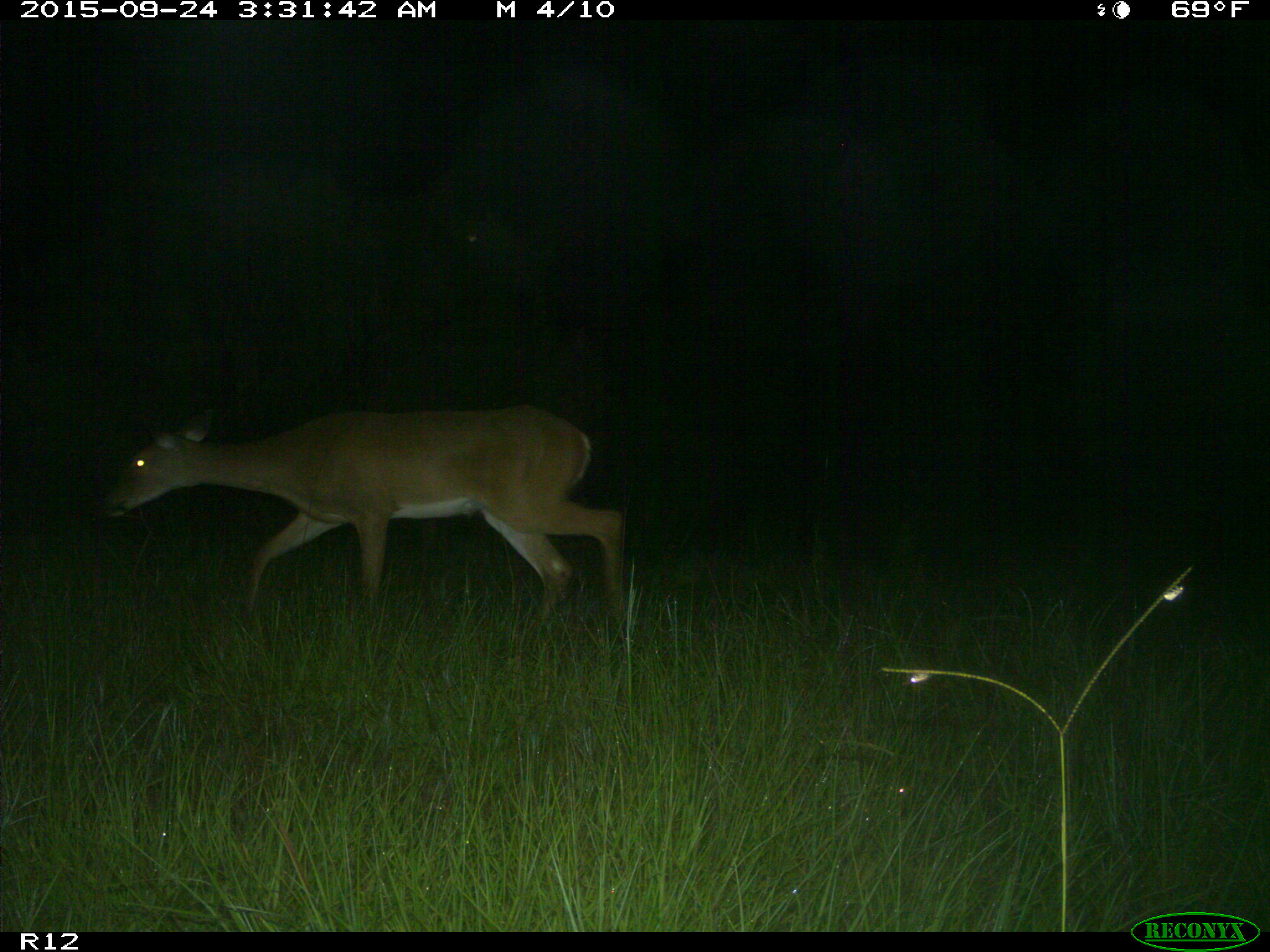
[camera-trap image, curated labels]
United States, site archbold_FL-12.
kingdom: Animalia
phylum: Chordata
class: Mammalia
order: Artiodactyla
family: Cervidae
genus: Odocoileus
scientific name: Odocoileus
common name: deer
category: unidentified deer